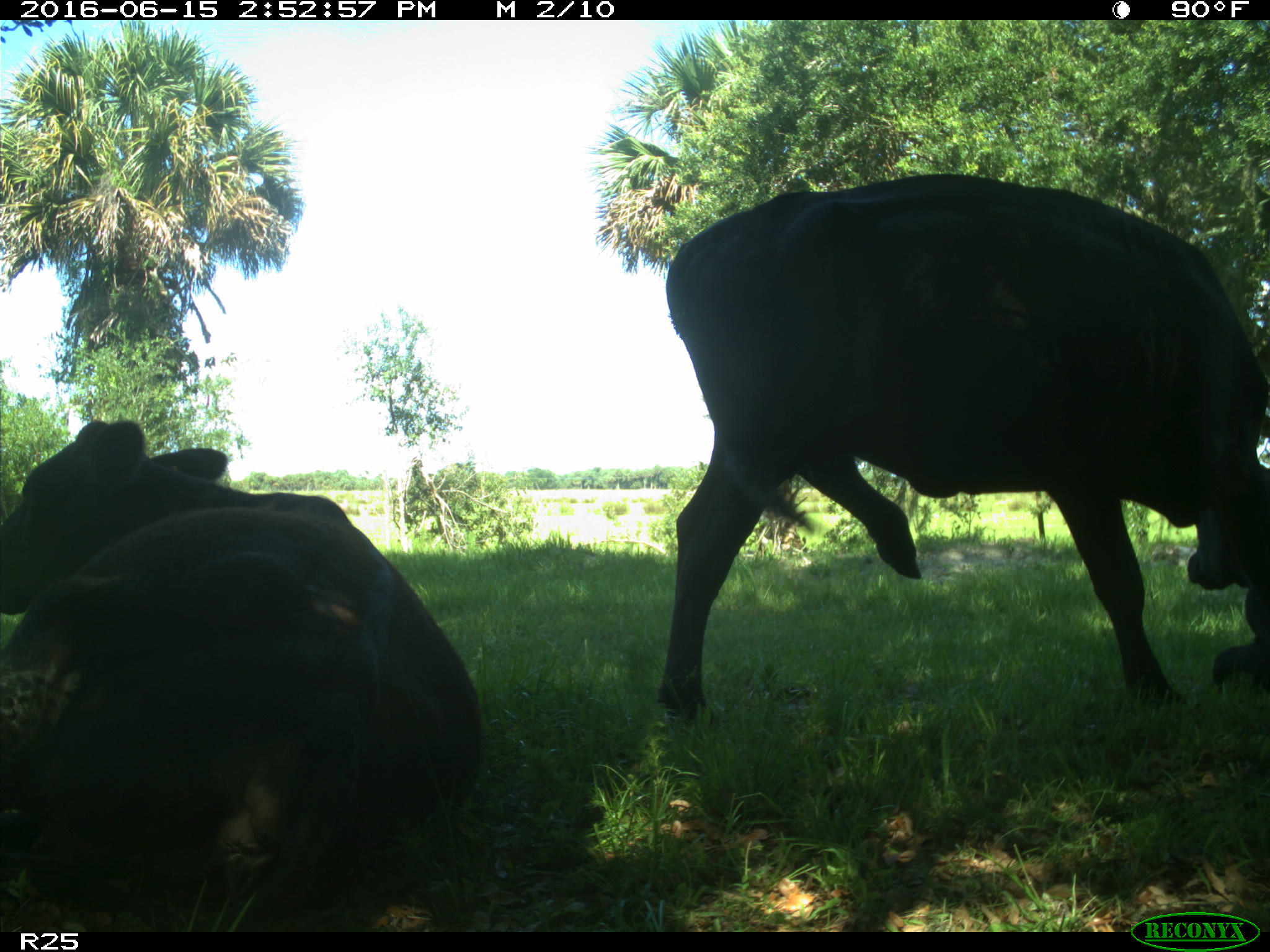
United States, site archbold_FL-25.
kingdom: Animalia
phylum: Chordata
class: Mammalia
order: Artiodactyla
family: Bovidae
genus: Bos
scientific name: Bos taurus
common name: domestic cow